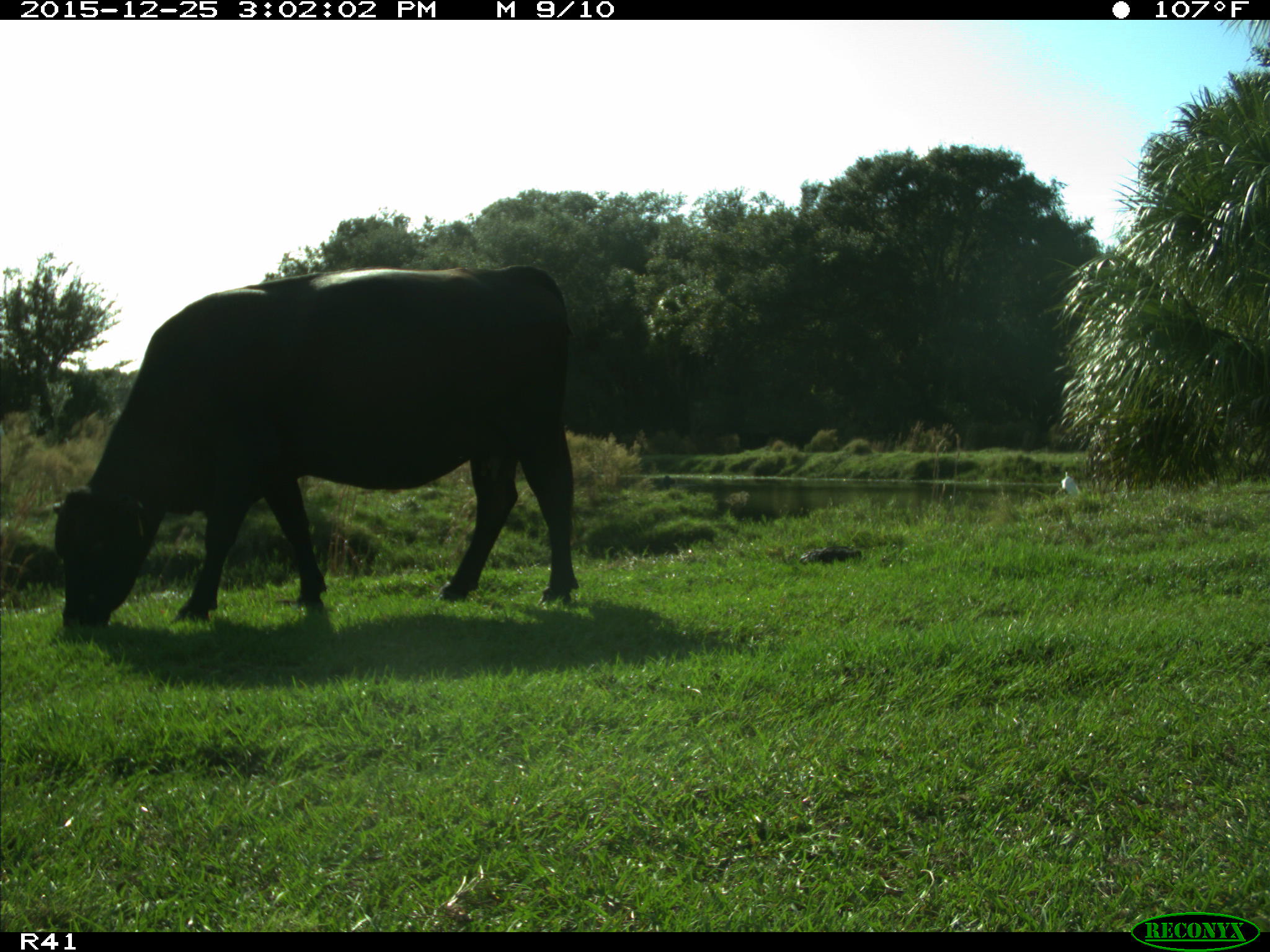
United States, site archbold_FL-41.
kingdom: Animalia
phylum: Chordata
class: Mammalia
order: Artiodactyla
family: Bovidae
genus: Bos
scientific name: Bos taurus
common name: domestic cow